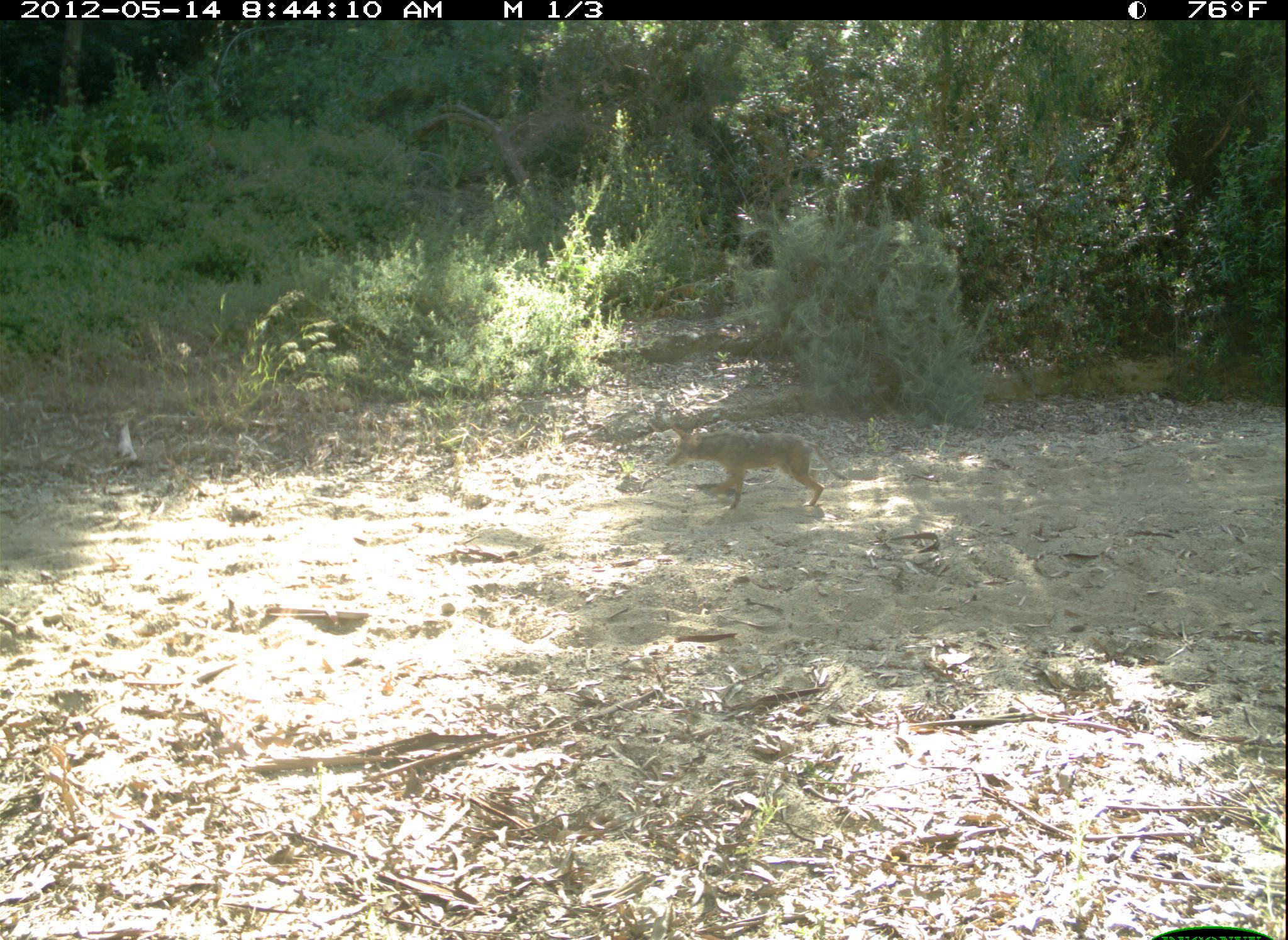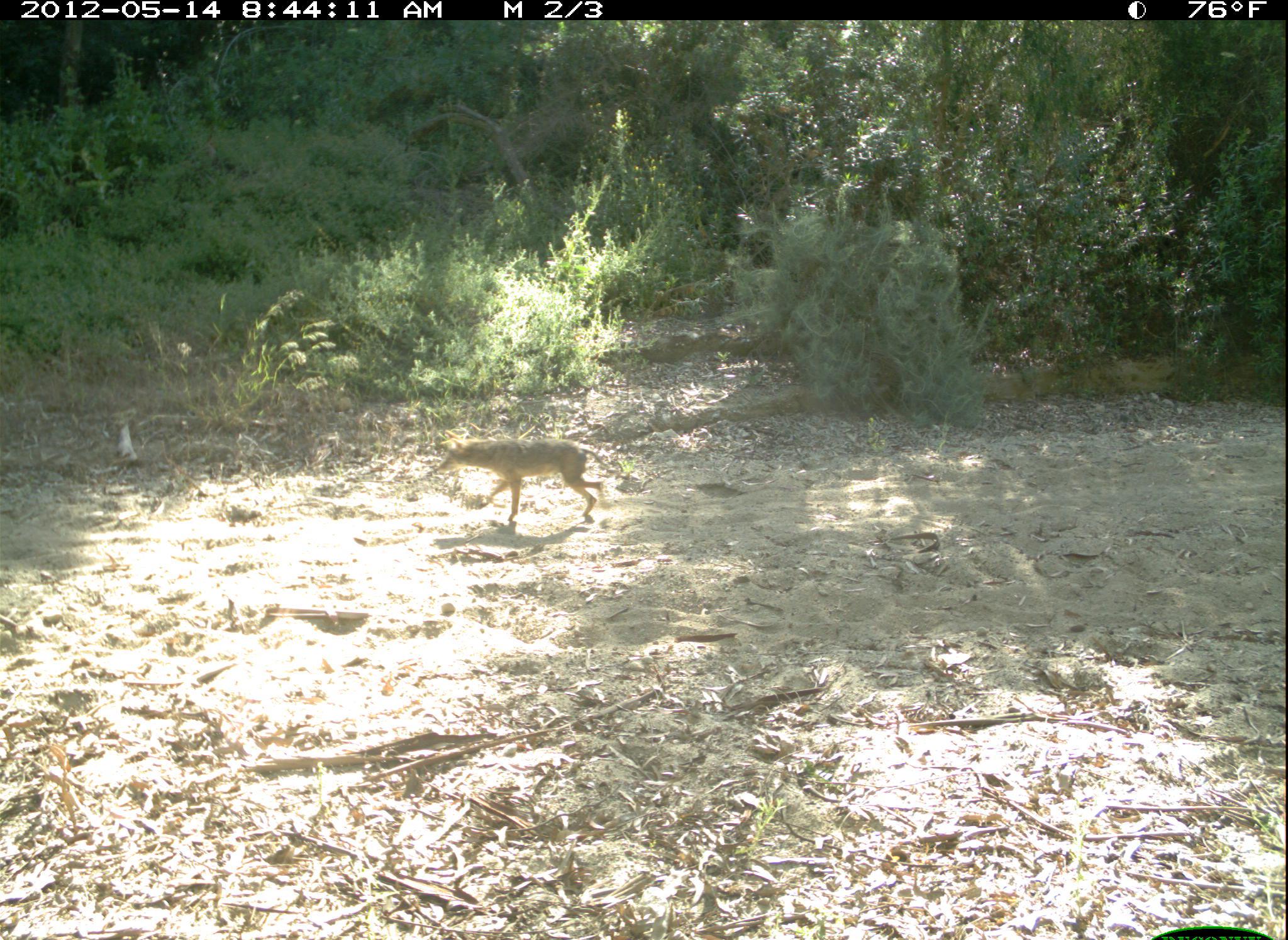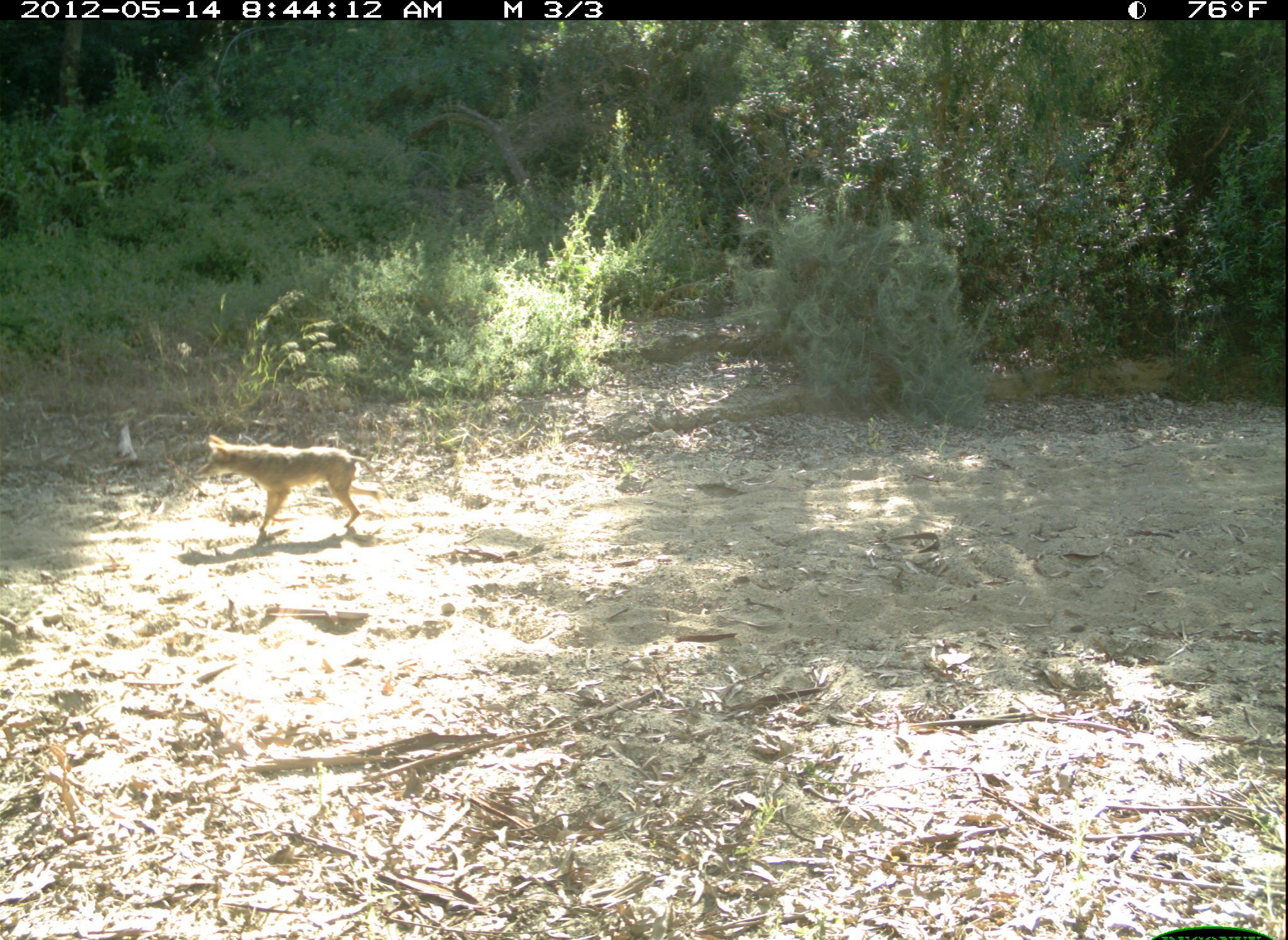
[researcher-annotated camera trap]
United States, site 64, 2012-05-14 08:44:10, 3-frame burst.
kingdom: Animalia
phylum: Chordata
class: Mammalia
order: Carnivora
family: Canidae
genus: Canis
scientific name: Canis latrans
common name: coyote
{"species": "coyote (Canis latrans)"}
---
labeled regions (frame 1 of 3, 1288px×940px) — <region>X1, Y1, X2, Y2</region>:
coyote: <region>663, 419, 848, 511</region>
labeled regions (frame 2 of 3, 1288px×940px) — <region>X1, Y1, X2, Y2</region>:
coyote: <region>436, 428, 607, 521</region>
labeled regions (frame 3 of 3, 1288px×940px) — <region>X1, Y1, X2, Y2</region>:
coyote: <region>192, 432, 395, 534</region>